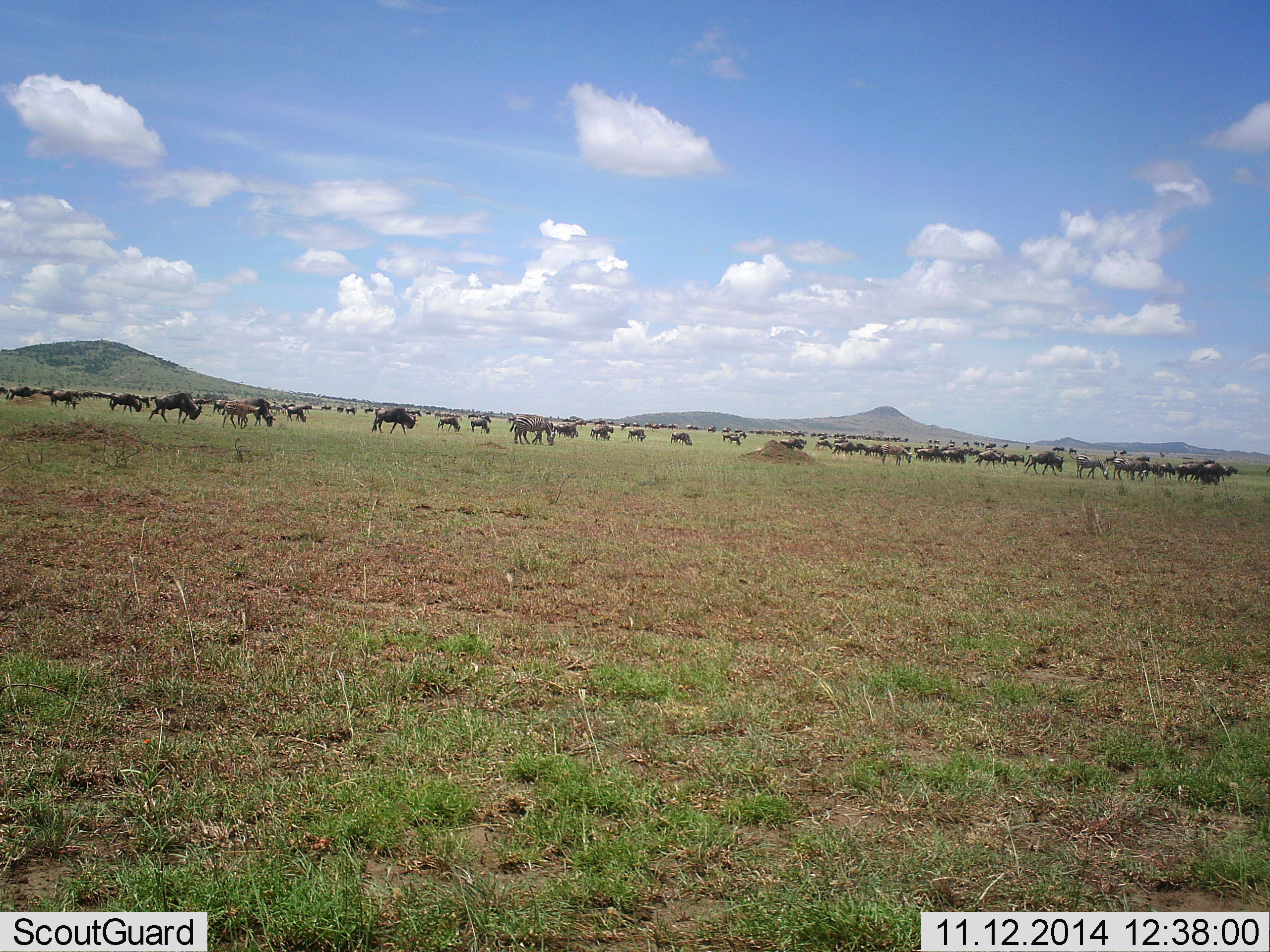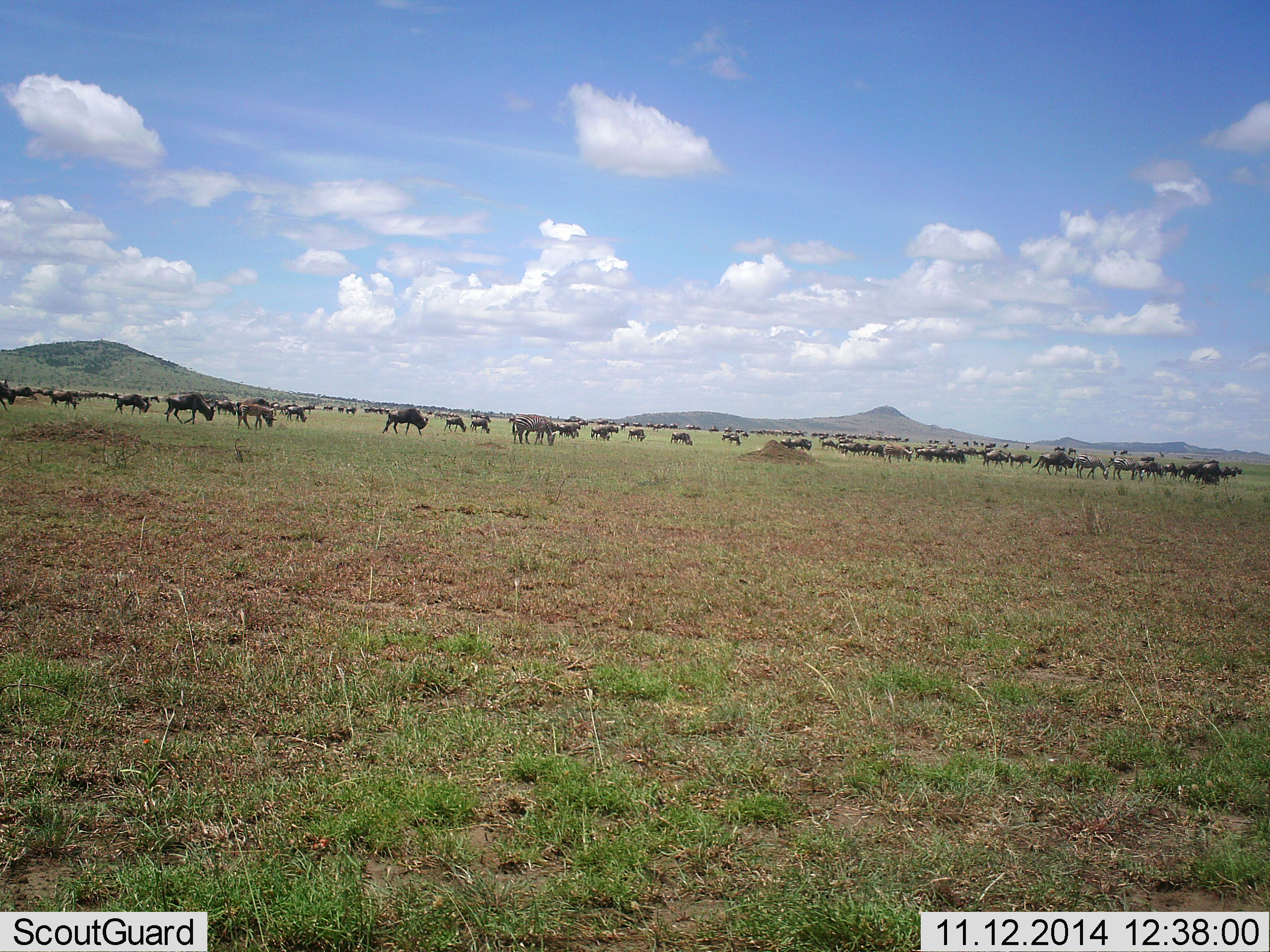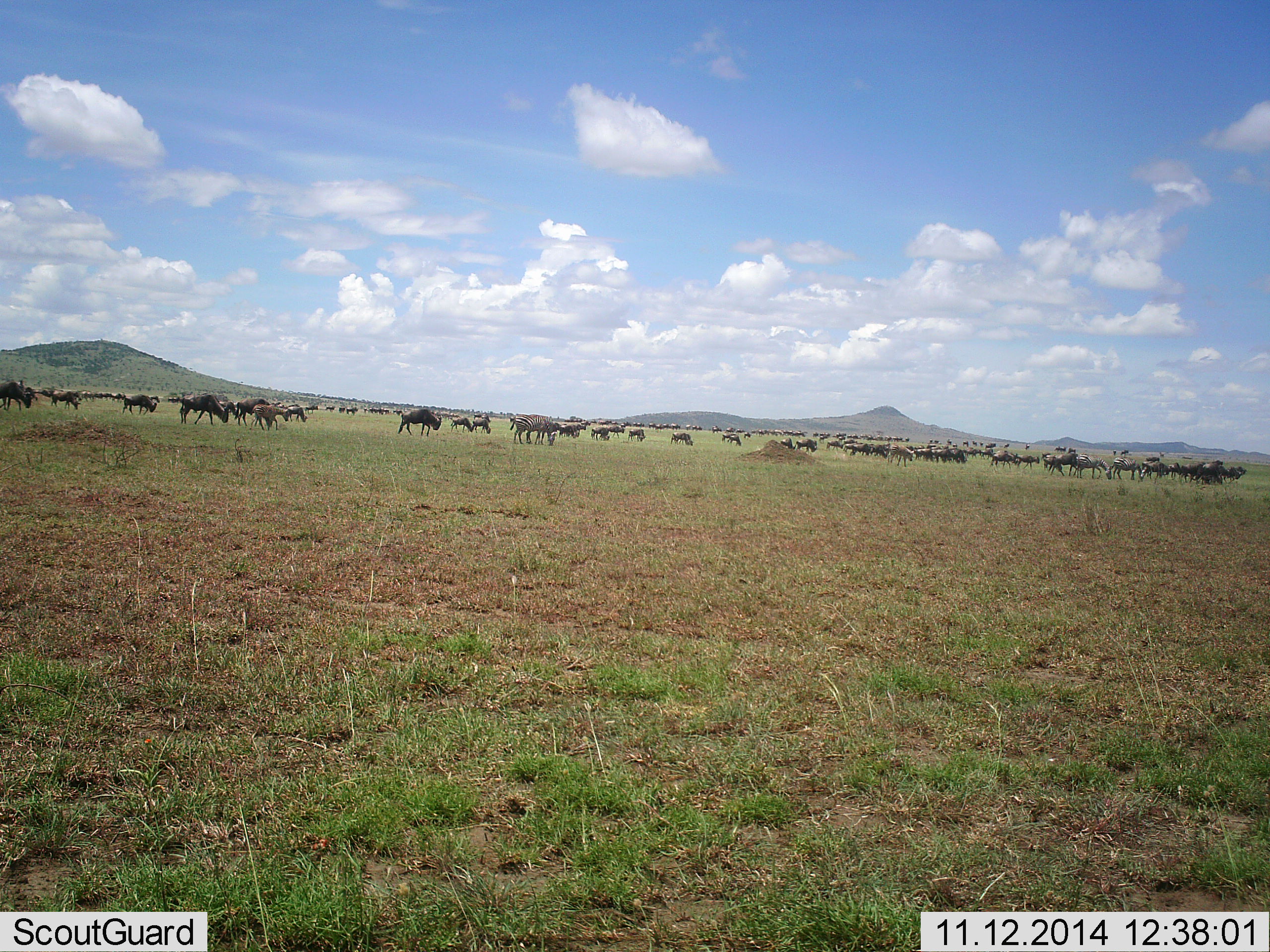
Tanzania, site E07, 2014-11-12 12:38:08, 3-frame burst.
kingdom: Animalia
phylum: Chordata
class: Mammalia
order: Artiodactyla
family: Bovidae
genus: Connochaetes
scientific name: Connochaetes taurinus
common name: blue wildebeest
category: wildebeest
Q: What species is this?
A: Wildebeest (blue wildebeest) (Connochaetes taurinus).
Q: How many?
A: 51+.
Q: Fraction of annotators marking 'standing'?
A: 18%.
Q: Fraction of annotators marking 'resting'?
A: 0%.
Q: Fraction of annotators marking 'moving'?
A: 91%.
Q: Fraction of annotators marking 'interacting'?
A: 0%.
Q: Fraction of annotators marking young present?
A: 9%.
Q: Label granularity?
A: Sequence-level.